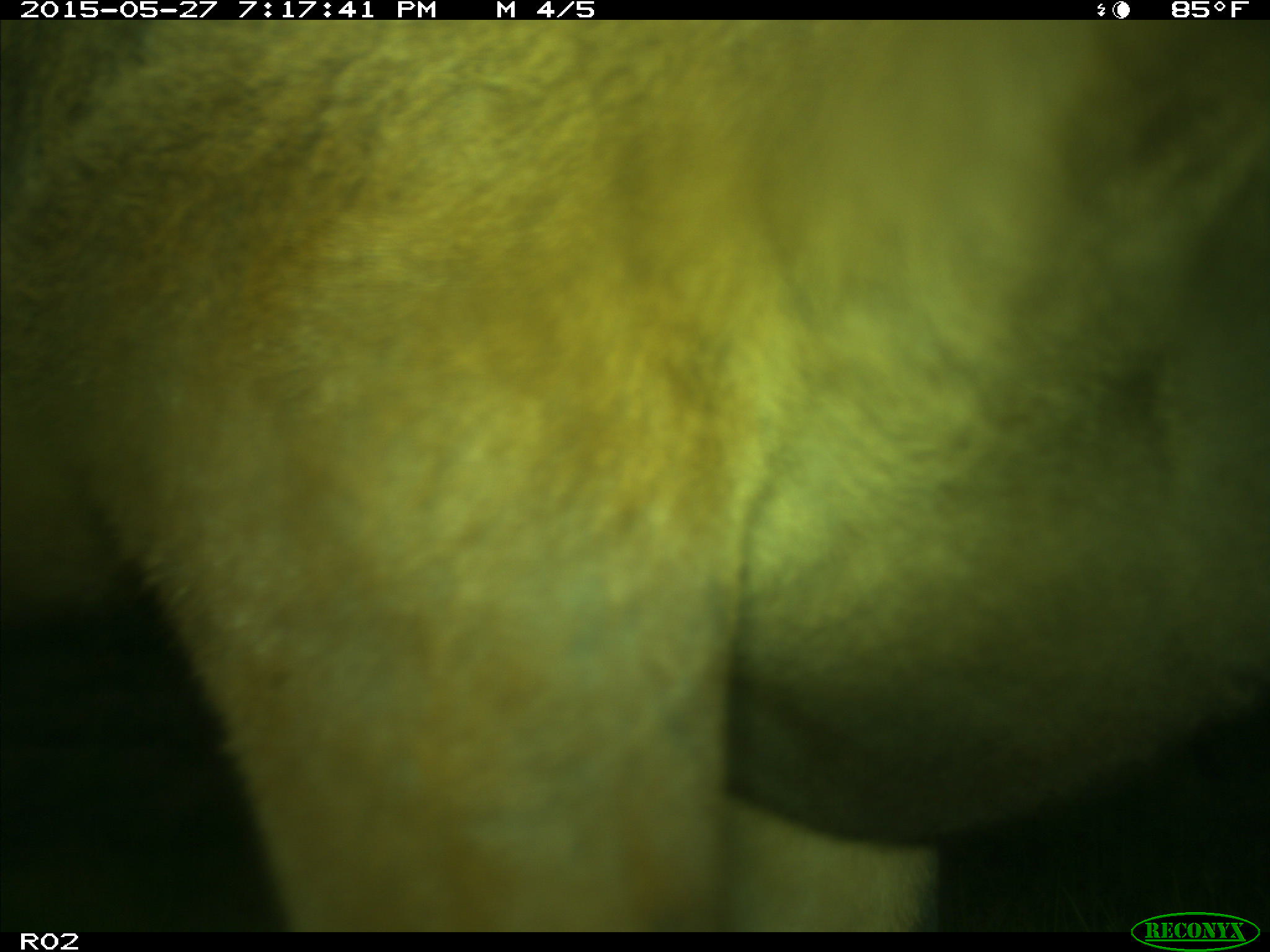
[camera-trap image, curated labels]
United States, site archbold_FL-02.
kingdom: Animalia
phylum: Chordata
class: Mammalia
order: Artiodactyla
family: Bovidae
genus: Bos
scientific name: Bos taurus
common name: domestic cow